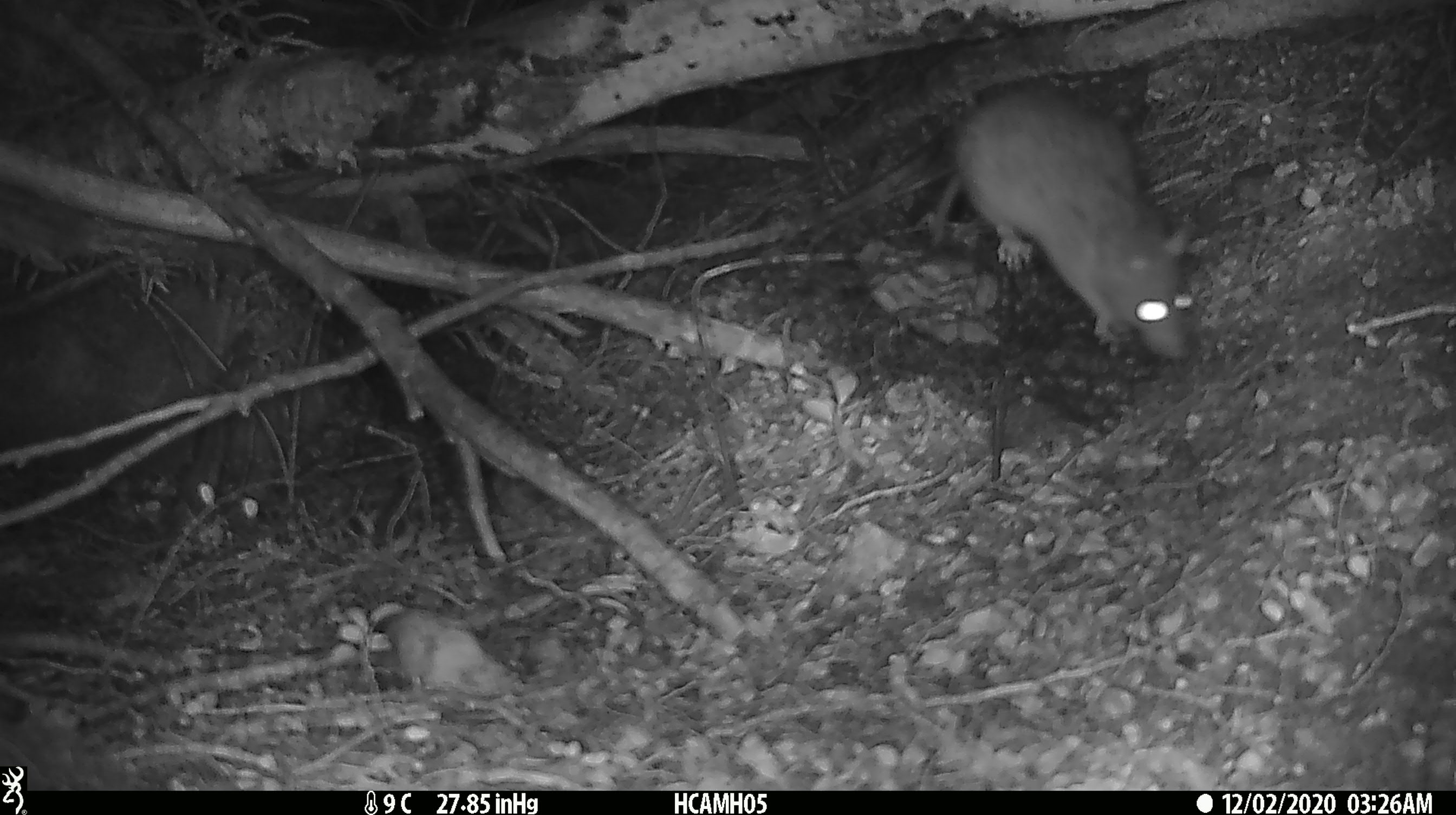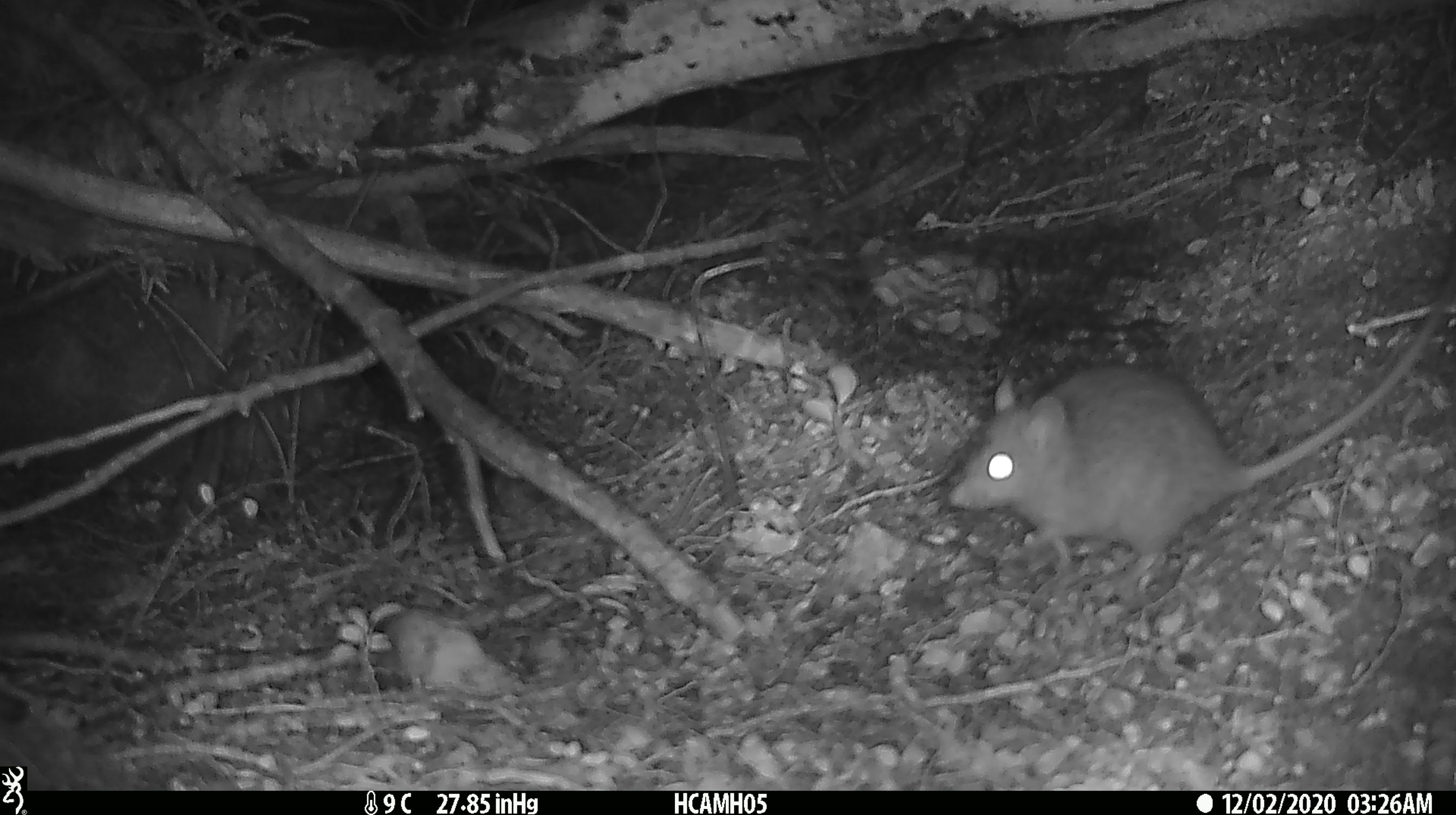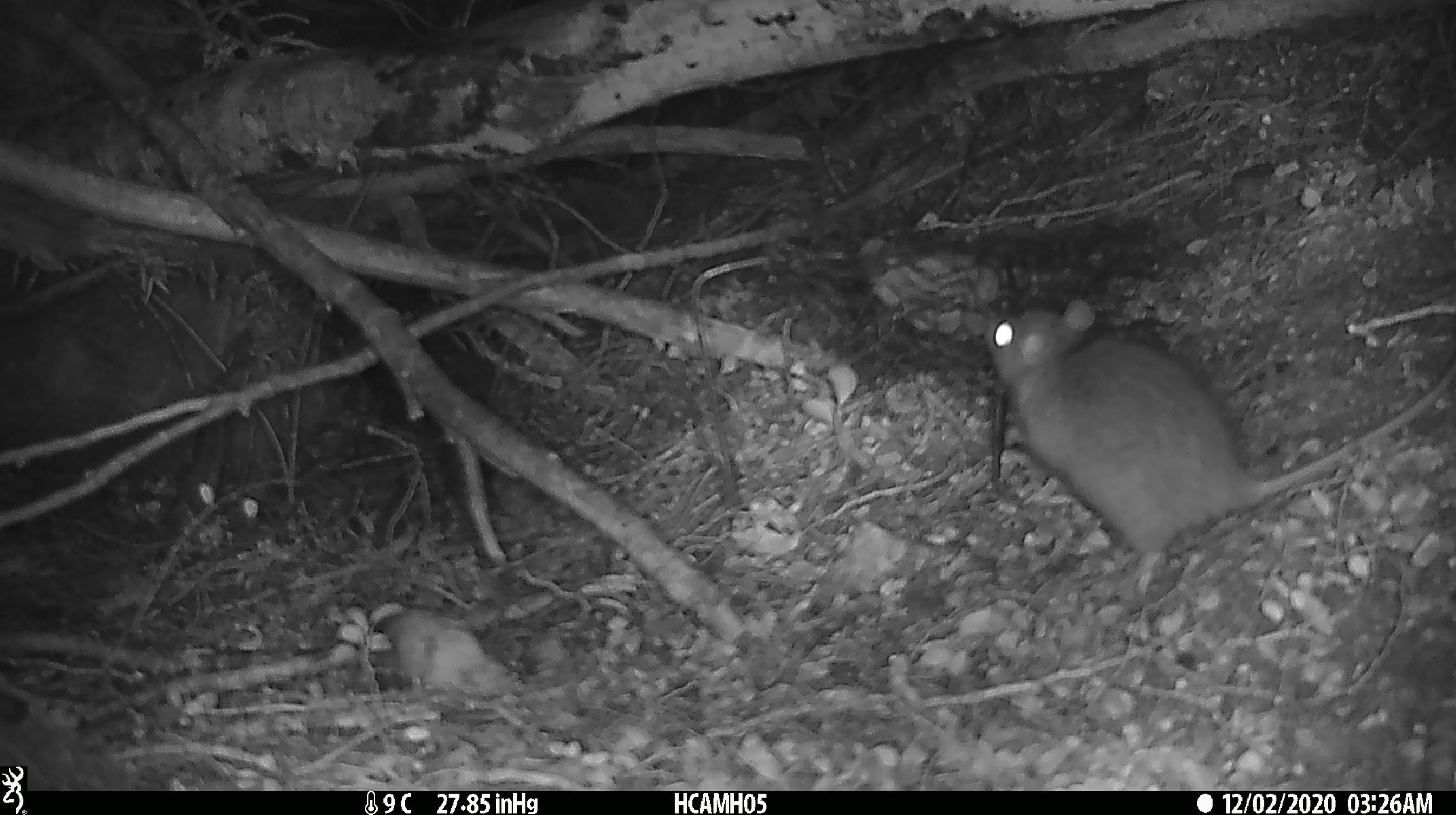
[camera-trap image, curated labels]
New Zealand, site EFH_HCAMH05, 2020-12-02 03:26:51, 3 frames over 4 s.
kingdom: Animalia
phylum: Chordata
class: Mammalia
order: Rodentia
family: Muridae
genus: Rattus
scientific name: Rattus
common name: rat